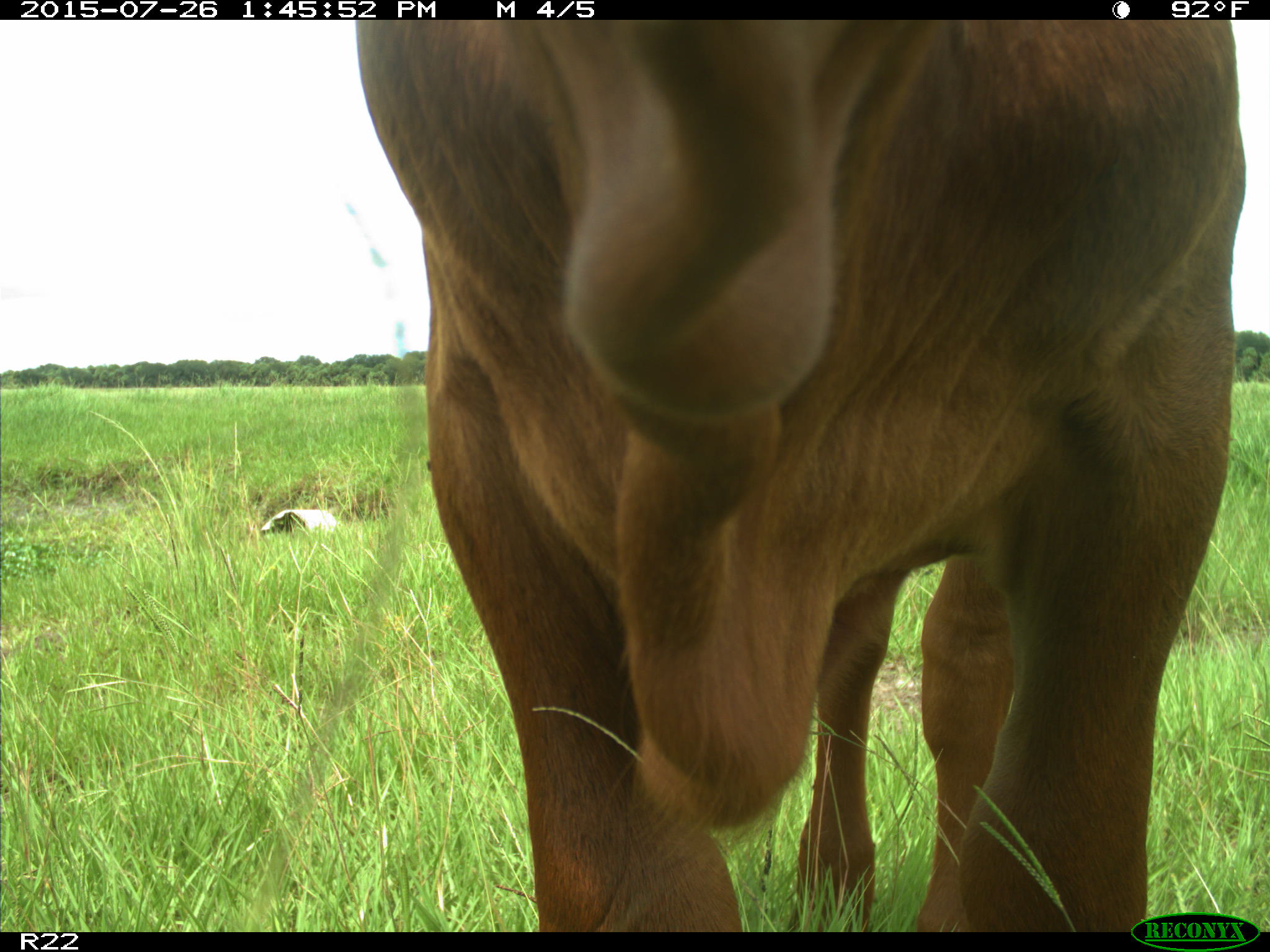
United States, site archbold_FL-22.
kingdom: Animalia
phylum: Chordata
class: Mammalia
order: Artiodactyla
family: Bovidae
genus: Bos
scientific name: Bos taurus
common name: domestic cow